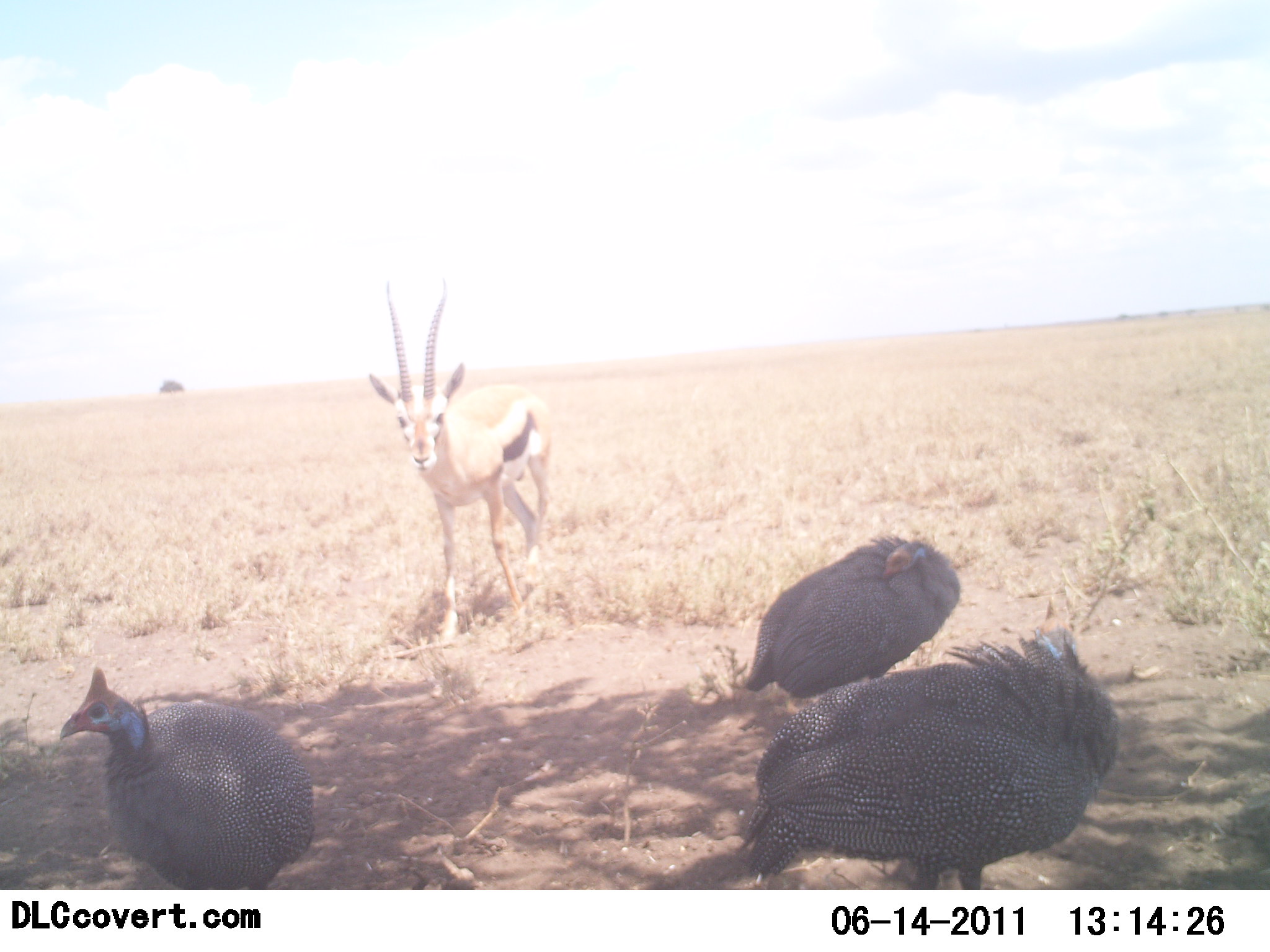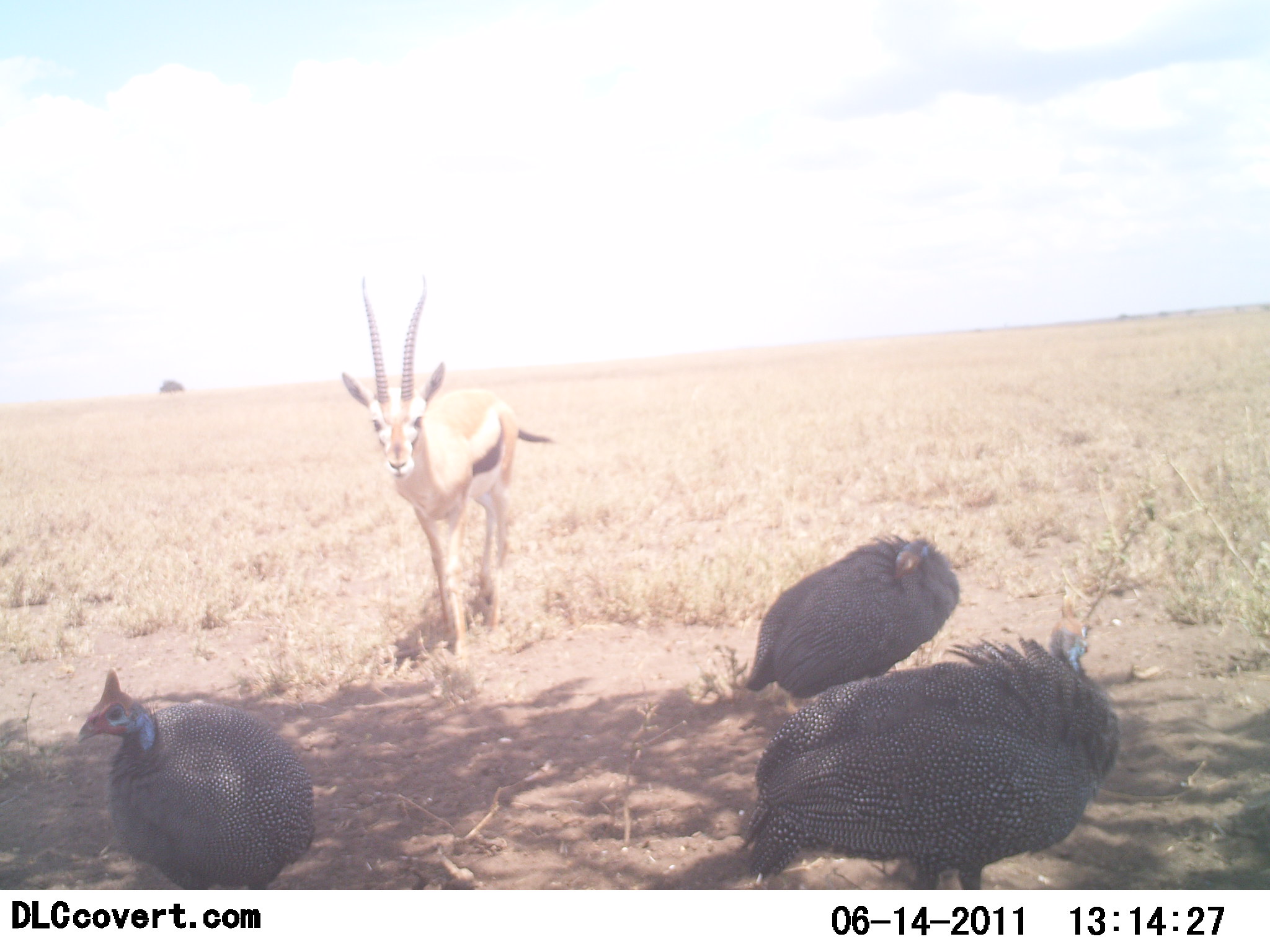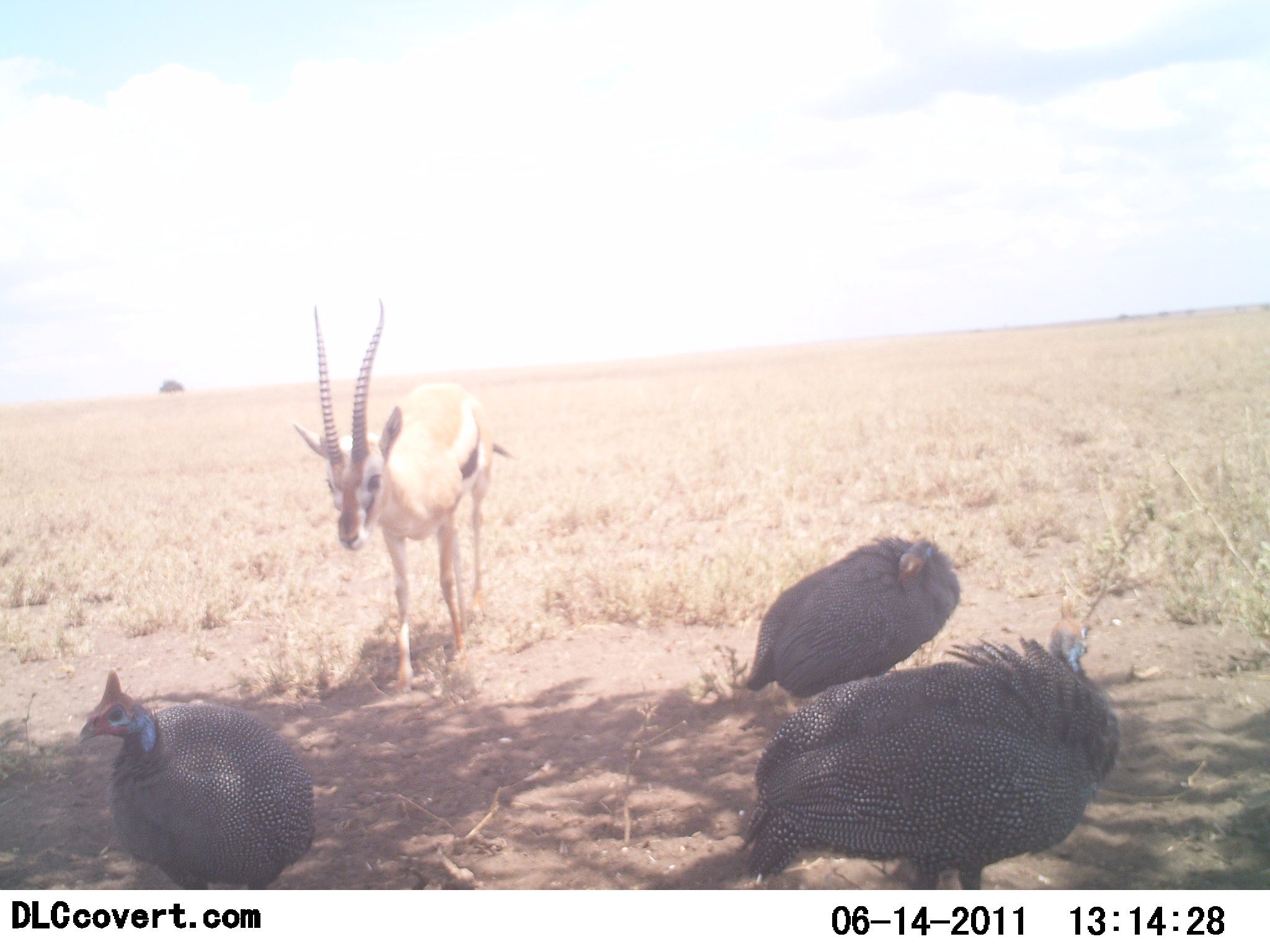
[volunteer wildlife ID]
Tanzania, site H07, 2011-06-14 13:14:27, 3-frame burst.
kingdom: Animalia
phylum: Chordata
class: Mammalia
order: Artiodactyla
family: Bovidae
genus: Eudorcas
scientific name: Eudorcas thomsonii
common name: thomson's gazelle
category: gazellethomsons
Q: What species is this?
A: Gazellethomsons (thomson's gazelle) (Eudorcas thomsonii).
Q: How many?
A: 1.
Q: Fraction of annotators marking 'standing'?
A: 9%.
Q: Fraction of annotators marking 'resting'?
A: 0%.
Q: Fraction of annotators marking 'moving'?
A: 91%.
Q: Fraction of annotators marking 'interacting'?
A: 0%.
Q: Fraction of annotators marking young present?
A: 0%.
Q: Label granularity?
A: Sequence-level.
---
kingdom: Animalia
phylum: Chordata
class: Aves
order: Galliformes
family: Numididae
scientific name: Numididae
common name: guinea fowl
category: guineafowl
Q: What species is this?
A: Guineafowl (guinea fowl) (Numididae).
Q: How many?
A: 3.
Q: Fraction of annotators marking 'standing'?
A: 92%.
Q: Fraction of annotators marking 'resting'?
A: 33%.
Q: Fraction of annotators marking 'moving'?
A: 0%.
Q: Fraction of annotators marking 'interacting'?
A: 0%.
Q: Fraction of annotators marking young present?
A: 0%.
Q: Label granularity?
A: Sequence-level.